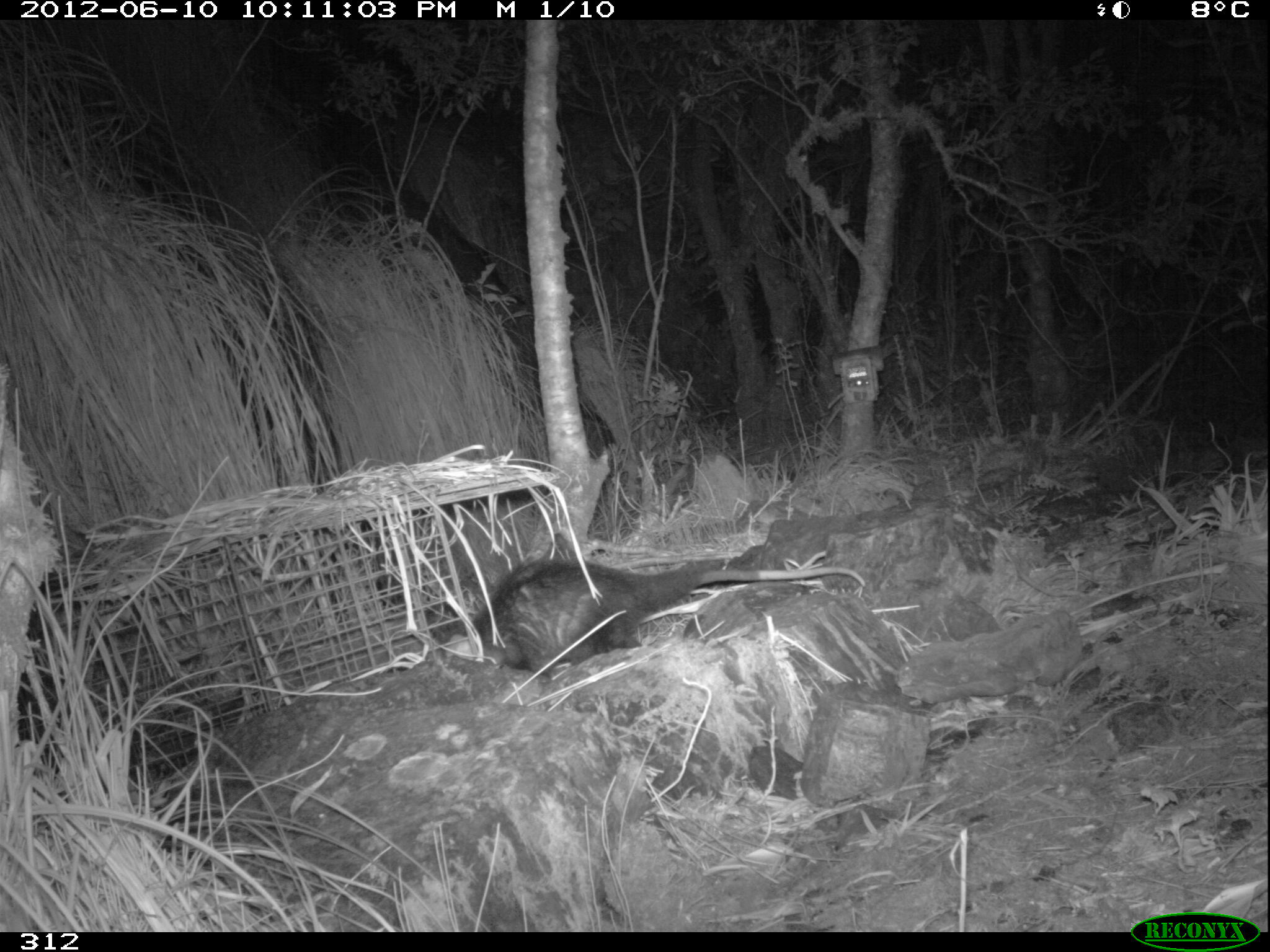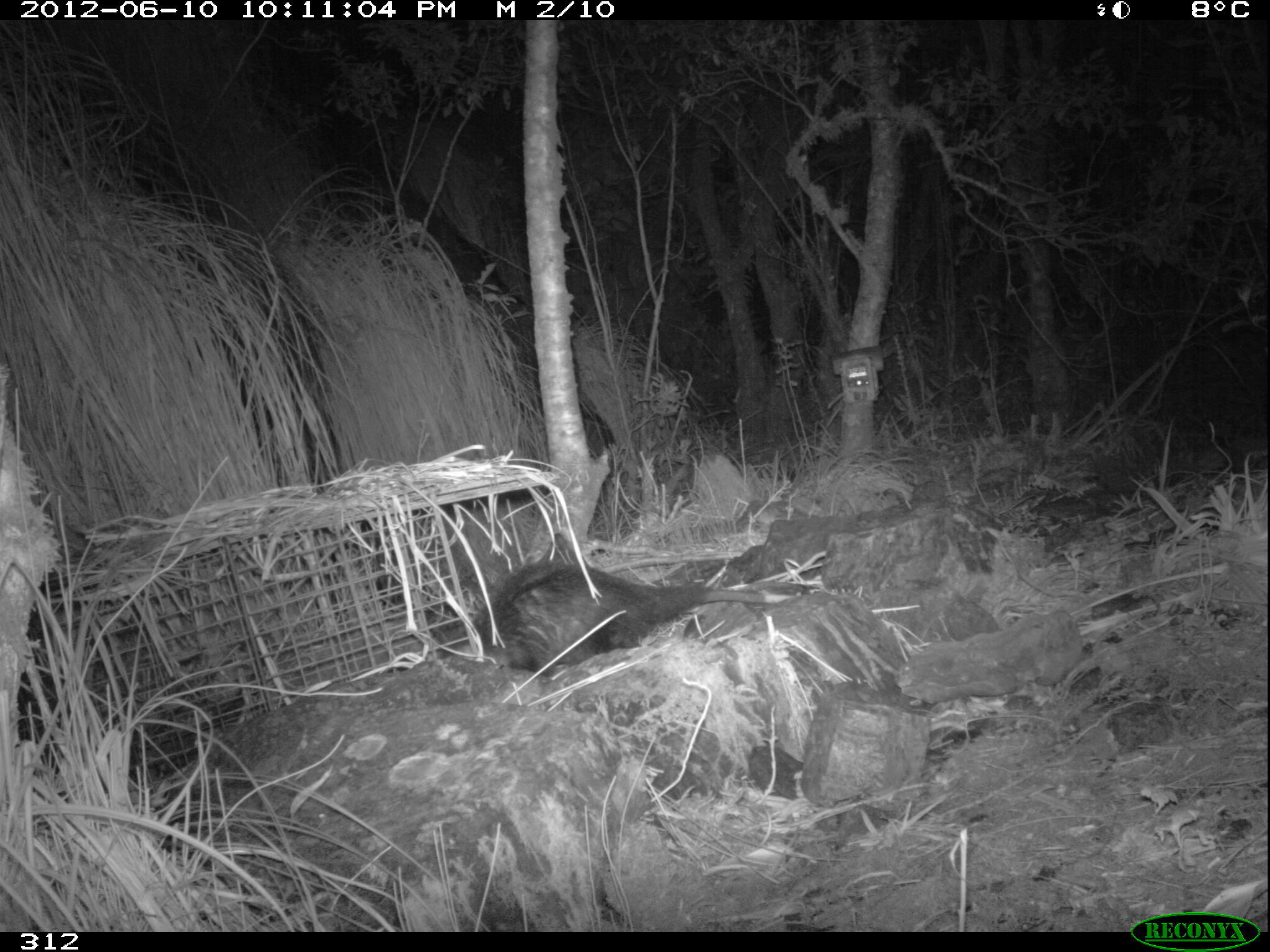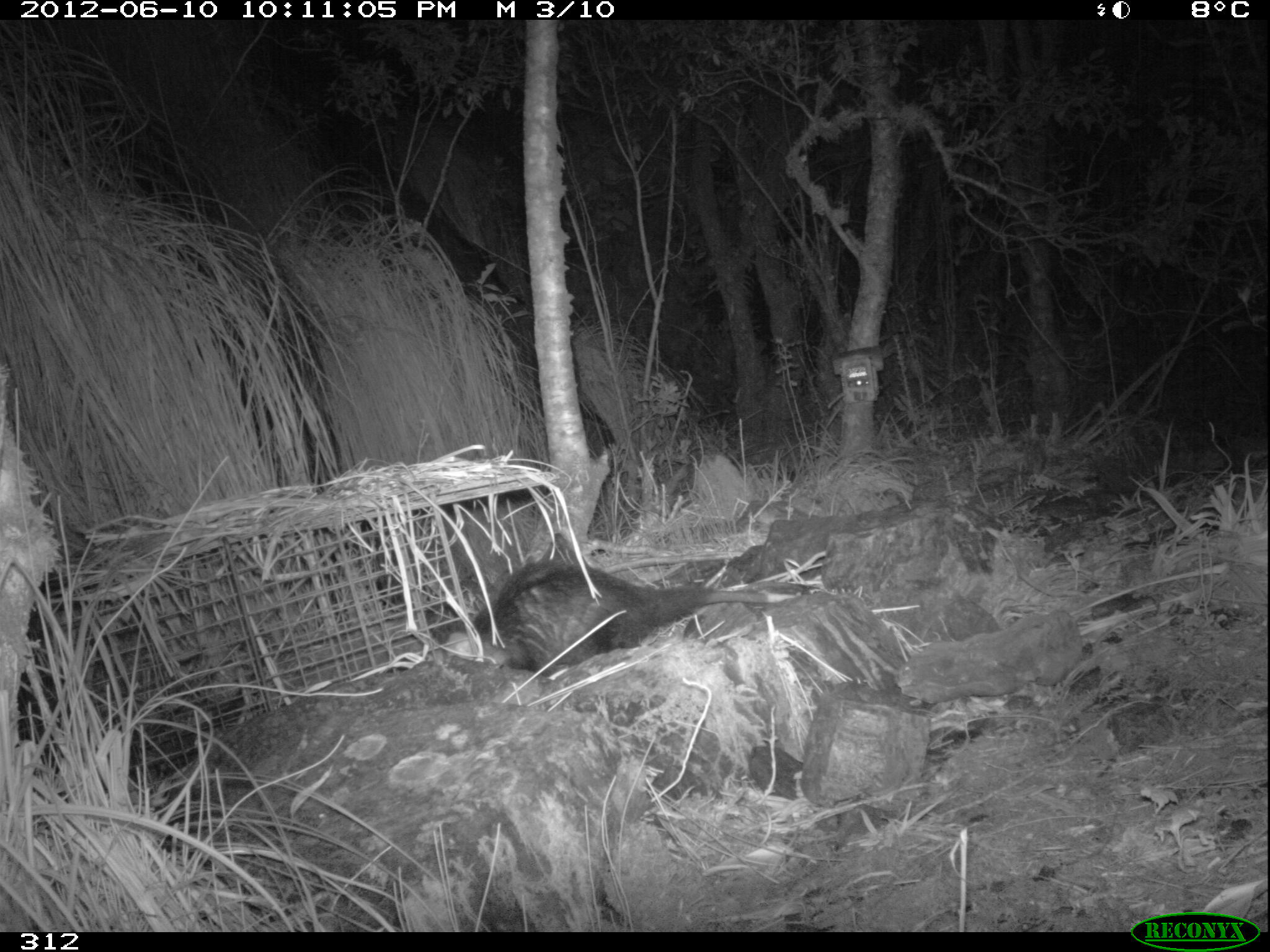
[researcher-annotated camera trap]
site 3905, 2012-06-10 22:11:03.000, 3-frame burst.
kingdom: Animalia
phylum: Chordata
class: Mammalia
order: Didelphimorphia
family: Didelphidae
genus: Didelphis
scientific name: Didelphis pernigra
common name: andean white-eared opossum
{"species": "Didelphis pernigra (andean white-eared opossum)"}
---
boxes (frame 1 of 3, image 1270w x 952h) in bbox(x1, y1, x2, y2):
didelphis pernigra: bbox(443, 557, 866, 677)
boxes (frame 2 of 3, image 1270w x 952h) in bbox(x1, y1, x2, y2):
didelphis pernigra: bbox(457, 559, 802, 675)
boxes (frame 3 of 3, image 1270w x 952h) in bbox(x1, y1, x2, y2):
didelphis pernigra: bbox(438, 561, 801, 671)